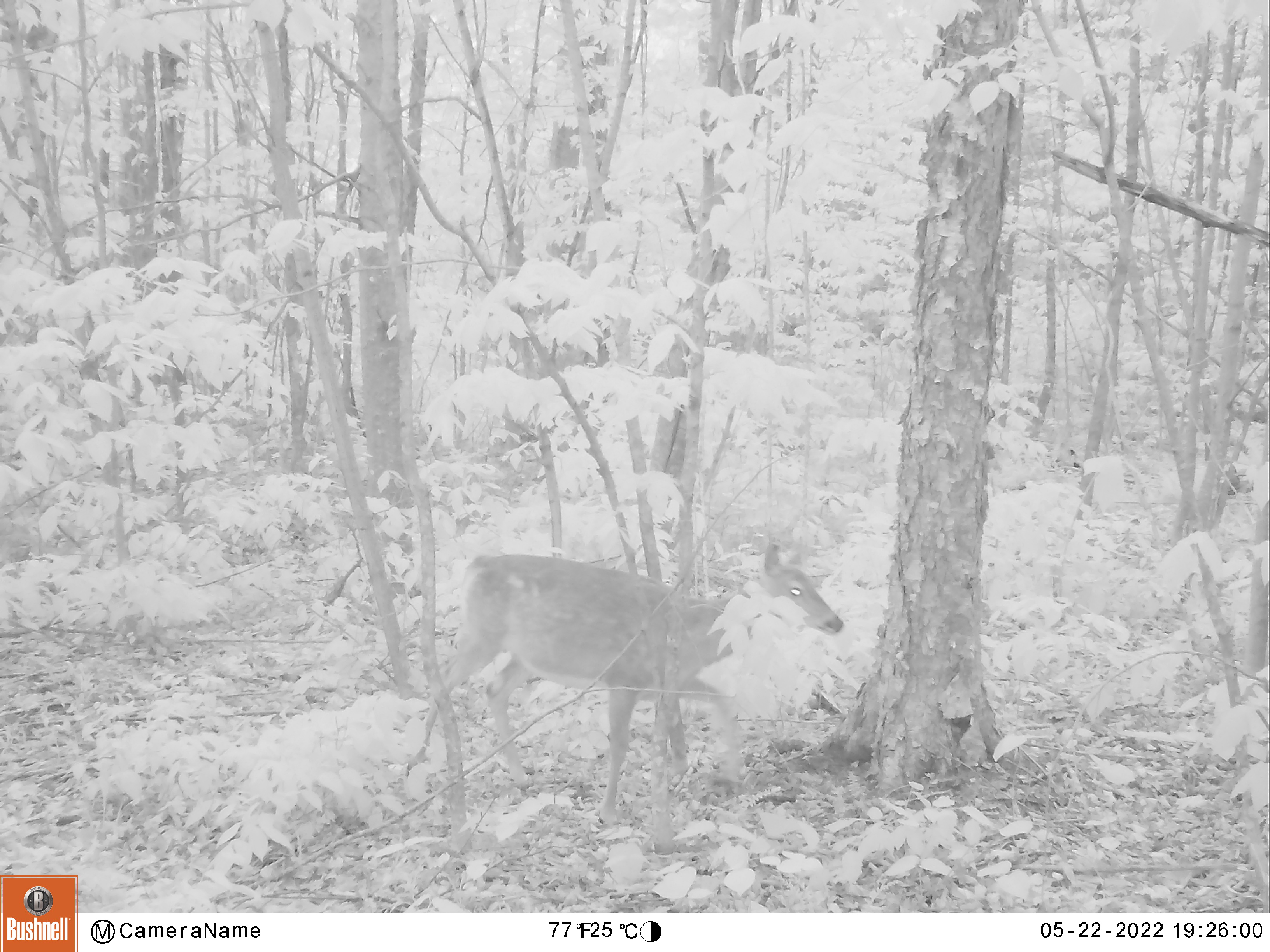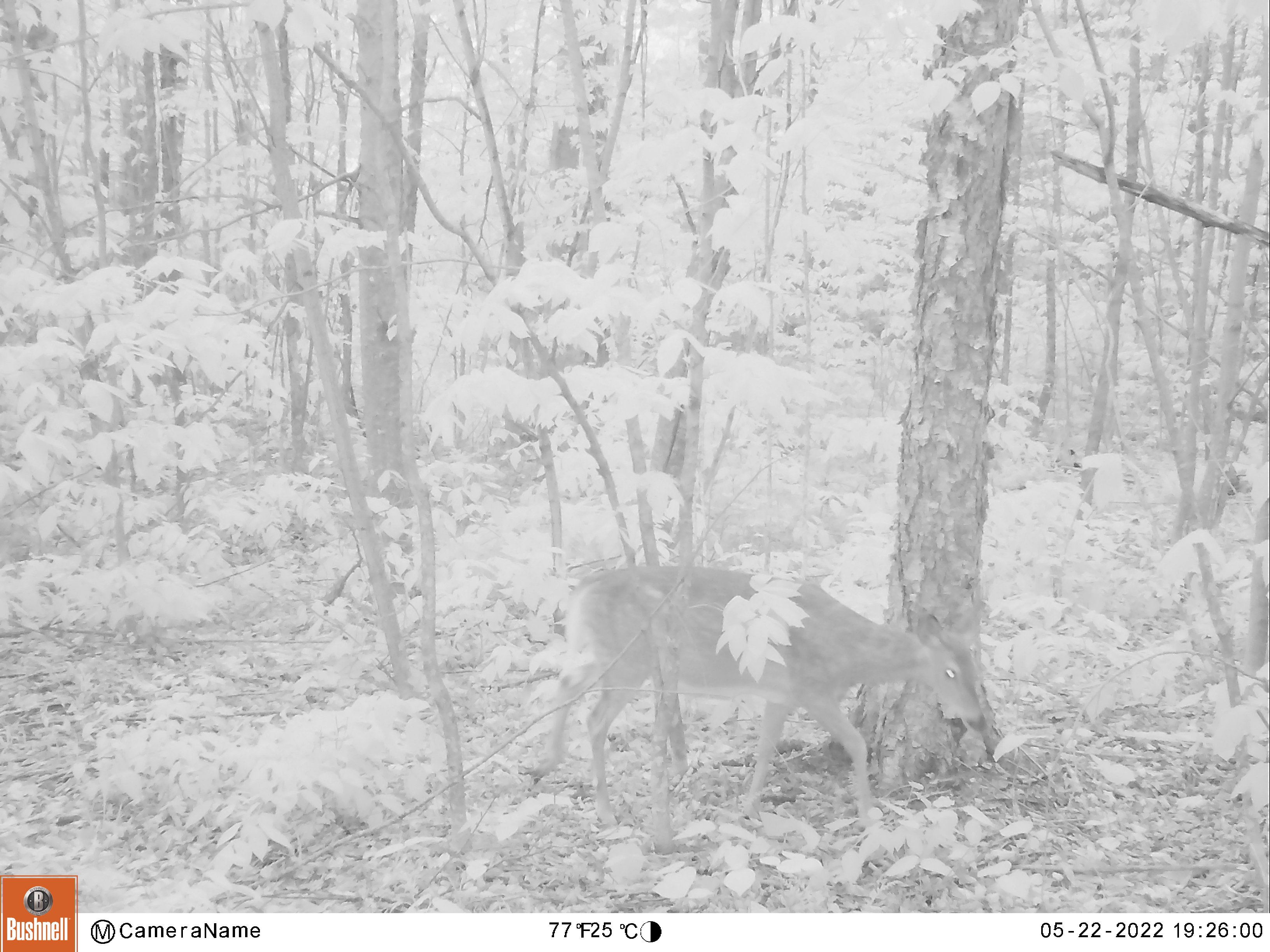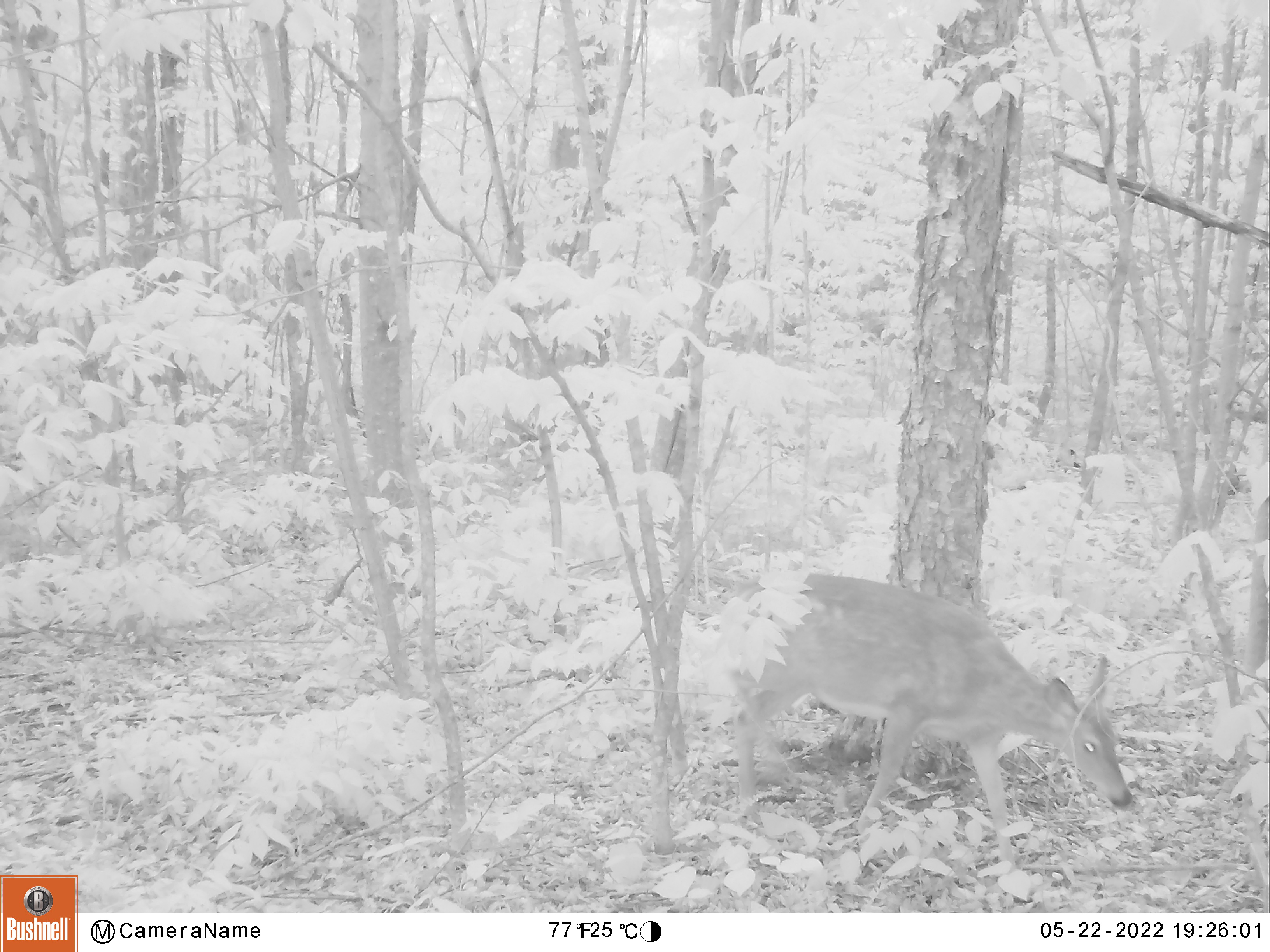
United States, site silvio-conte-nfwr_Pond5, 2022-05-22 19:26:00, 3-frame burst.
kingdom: Animalia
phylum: Chordata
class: Mammalia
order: Artiodactyla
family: Cervidae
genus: Odocoileus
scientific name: Odocoileus virginianus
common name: white-tailed deer